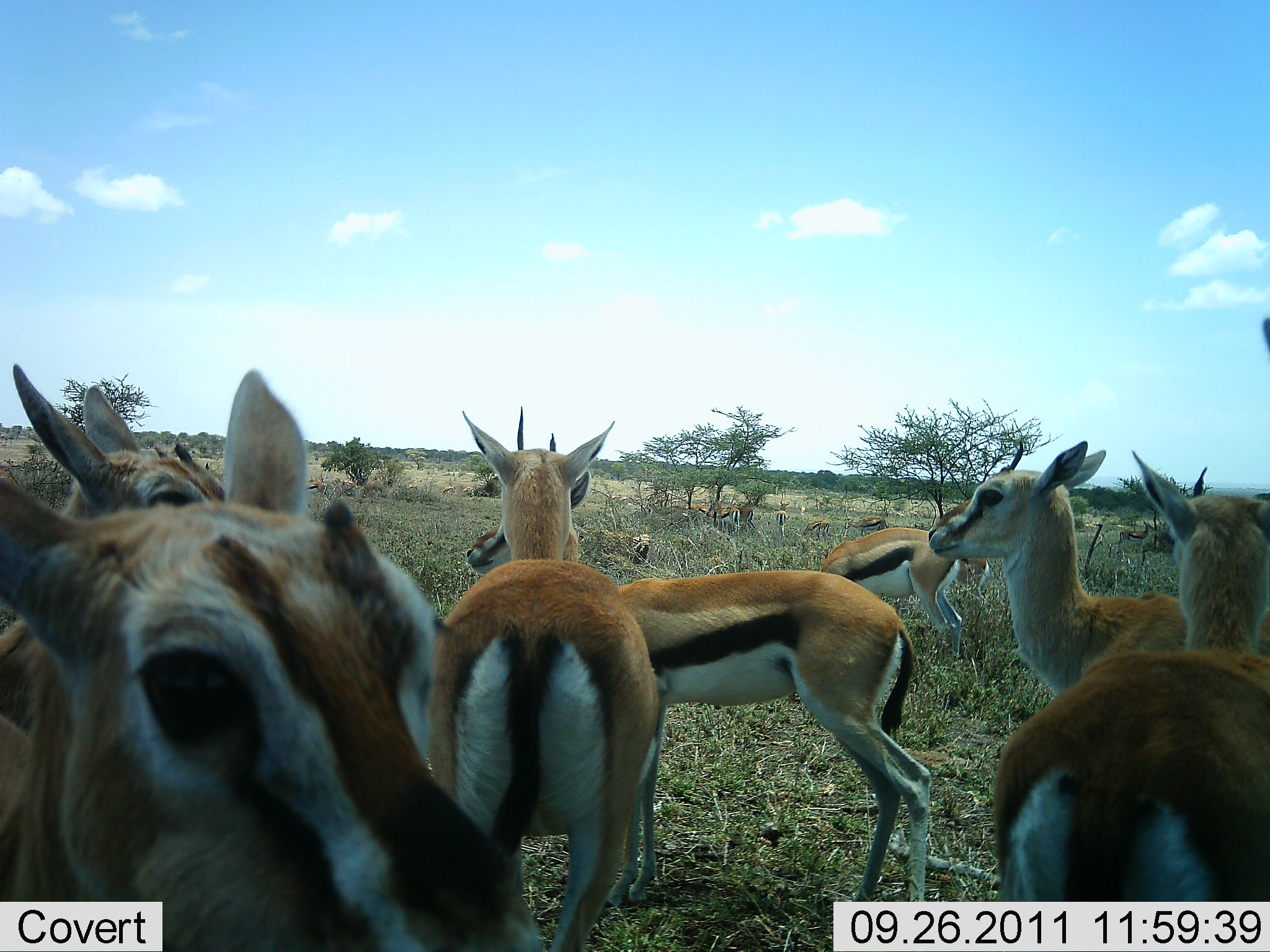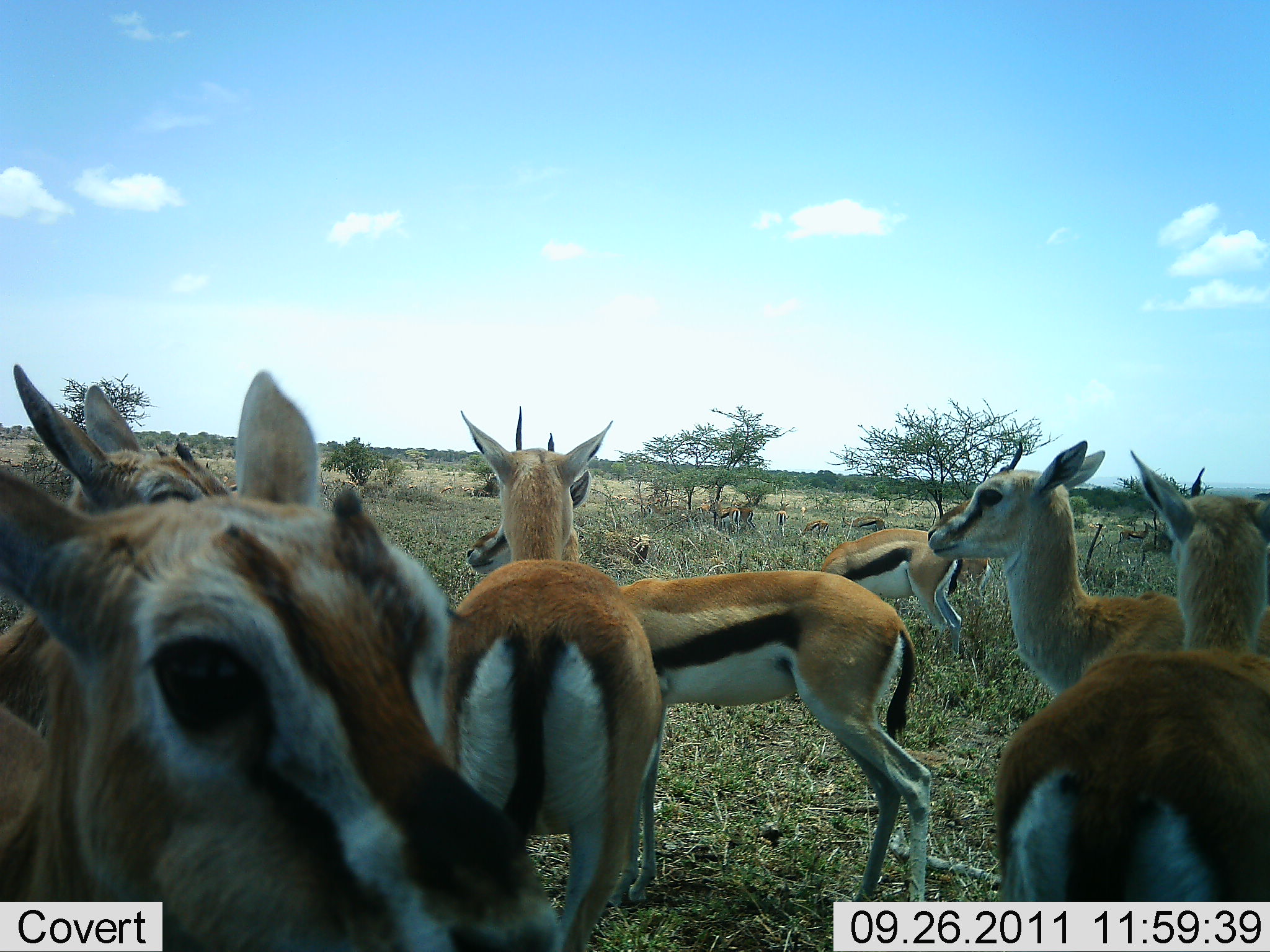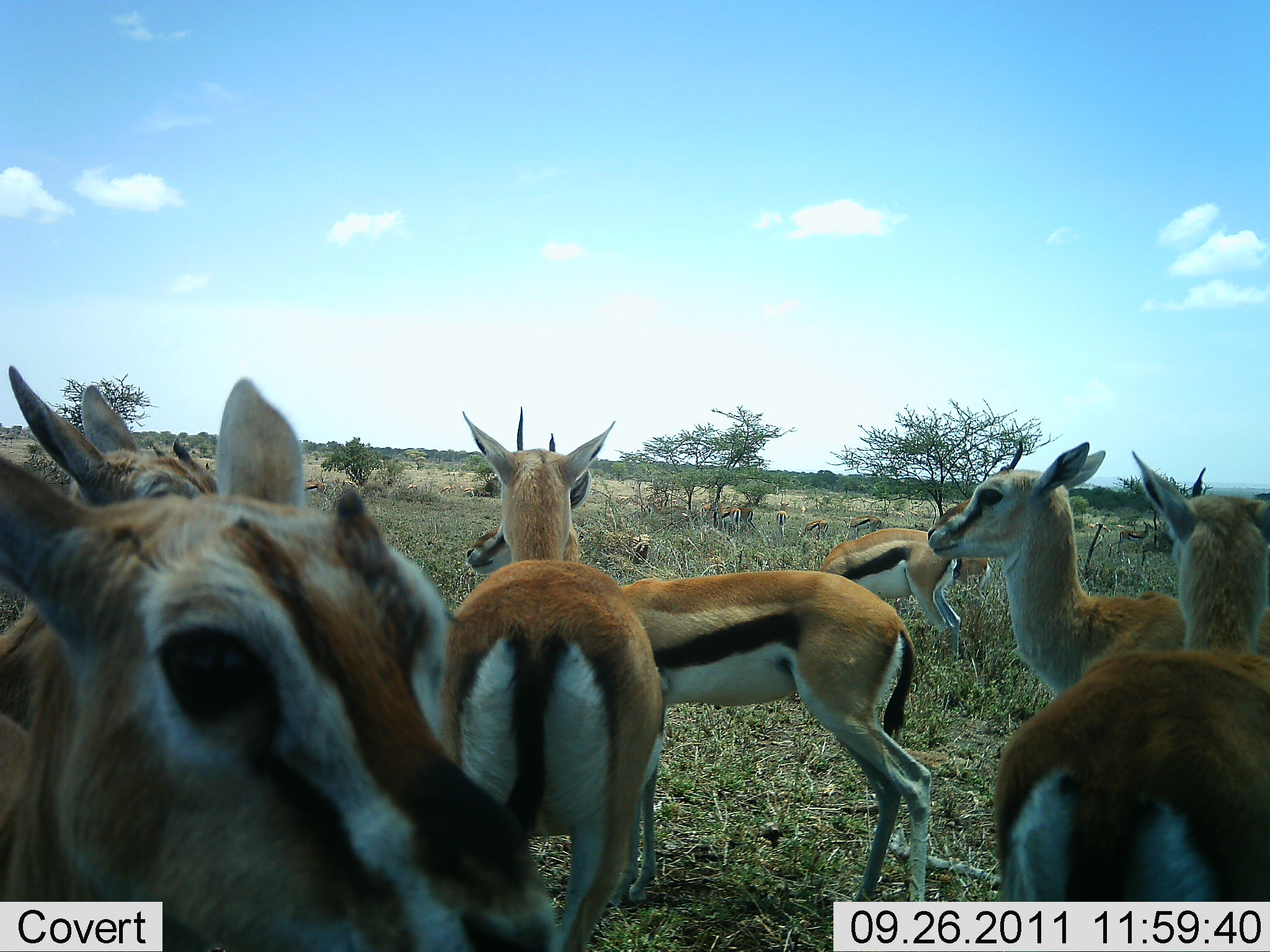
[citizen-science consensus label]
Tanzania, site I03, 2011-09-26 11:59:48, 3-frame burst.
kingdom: Animalia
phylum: Chordata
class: Mammalia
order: Artiodactyla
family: Bovidae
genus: Eudorcas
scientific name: Eudorcas thomsonii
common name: thomson's gazelle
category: gazellethomsons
Gazellethomsons (thomson's gazelle) (Eudorcas thomsonii), count 8. Behavior (volunteer vote fractions): standing 100%, resting 0%, moving 0%, interacting 0%. Young present (vote fraction): 9%. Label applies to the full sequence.